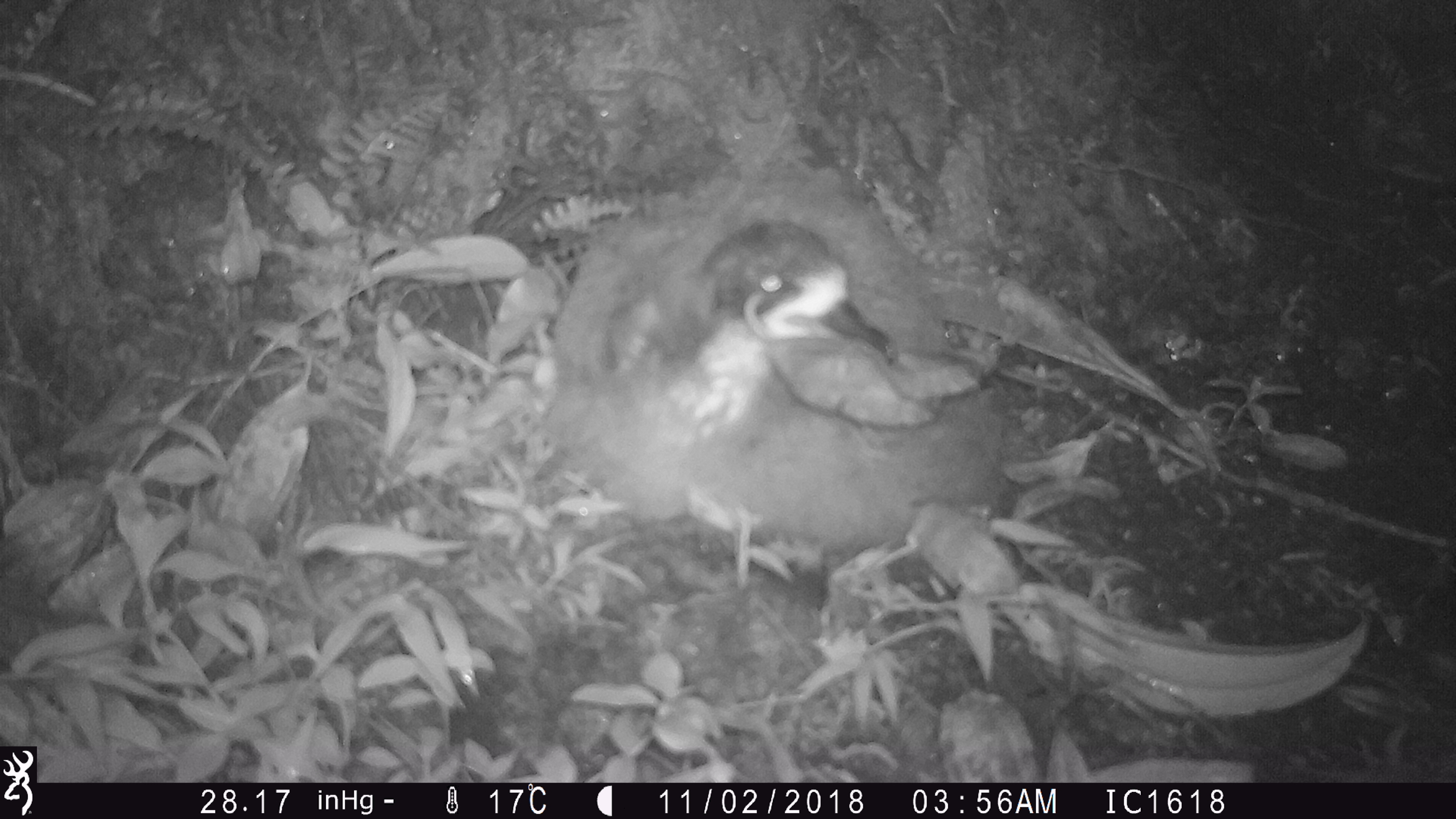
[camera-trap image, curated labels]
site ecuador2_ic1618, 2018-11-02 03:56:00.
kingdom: Animalia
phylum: Chordata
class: Aves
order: Procellariiformes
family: Procellariidae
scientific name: Procellariidae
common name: petrel chick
Petrel chick (Procellariidae).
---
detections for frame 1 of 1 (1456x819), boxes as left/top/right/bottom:
petrel chick: 539/132/1032/617